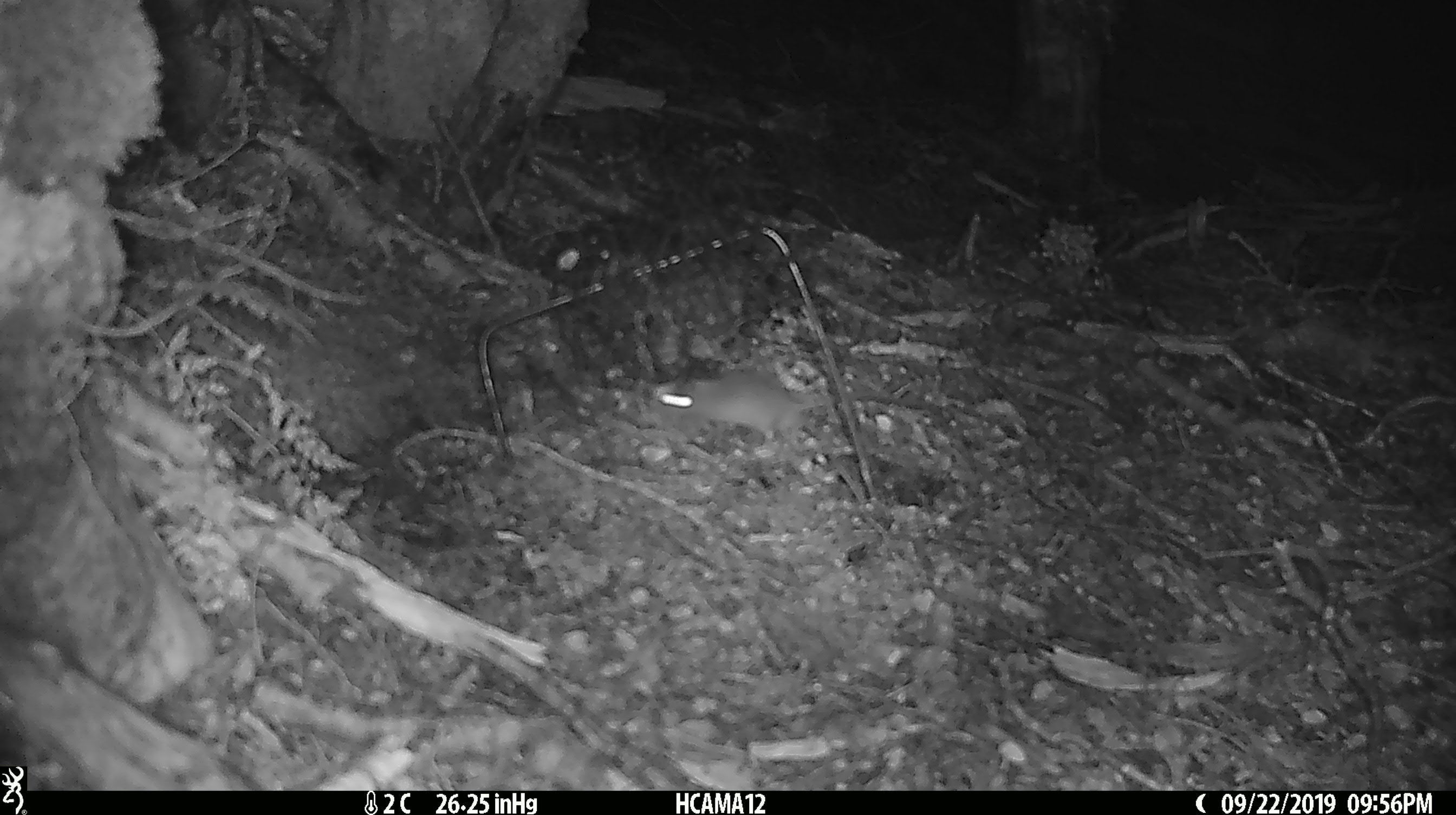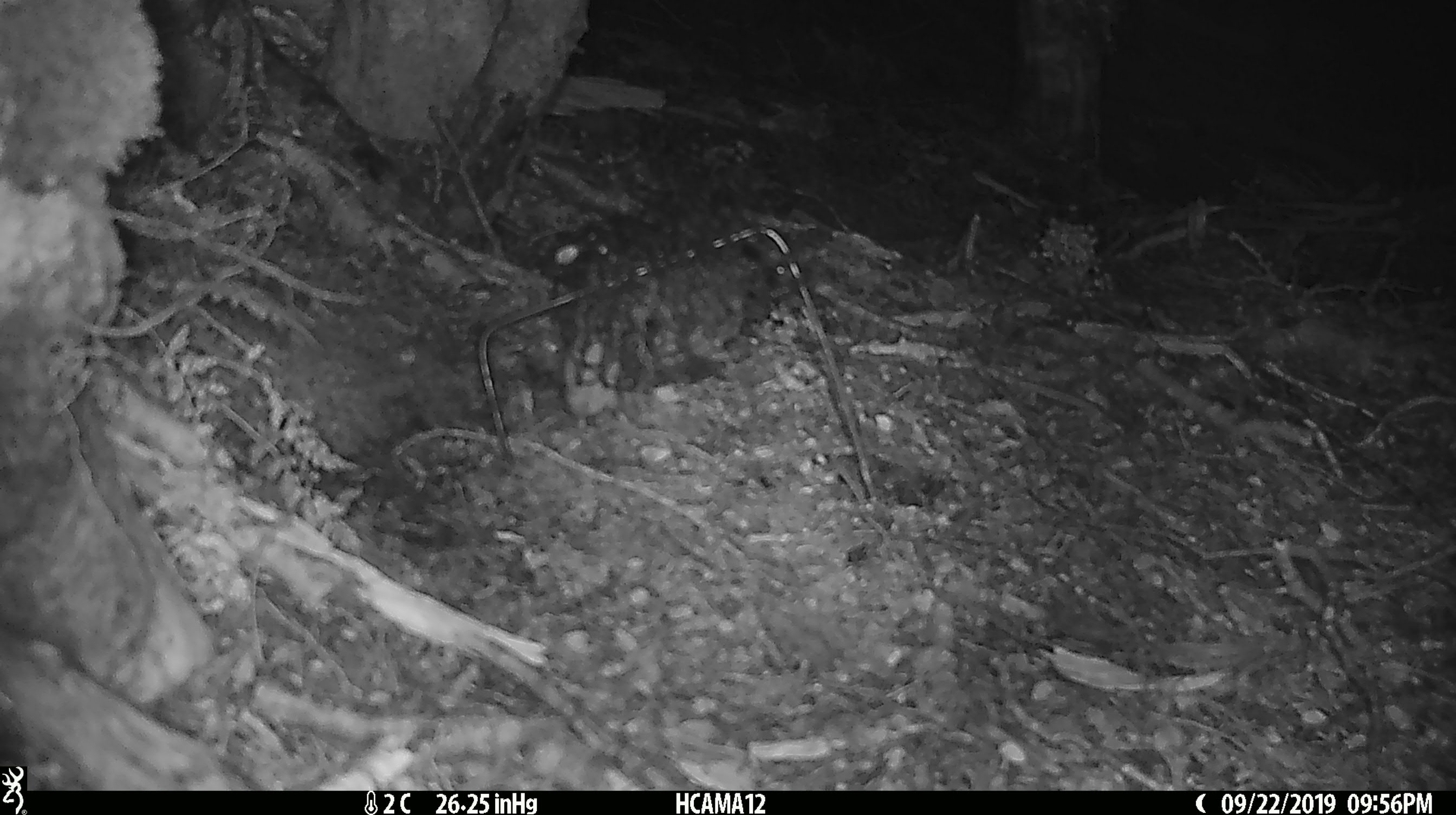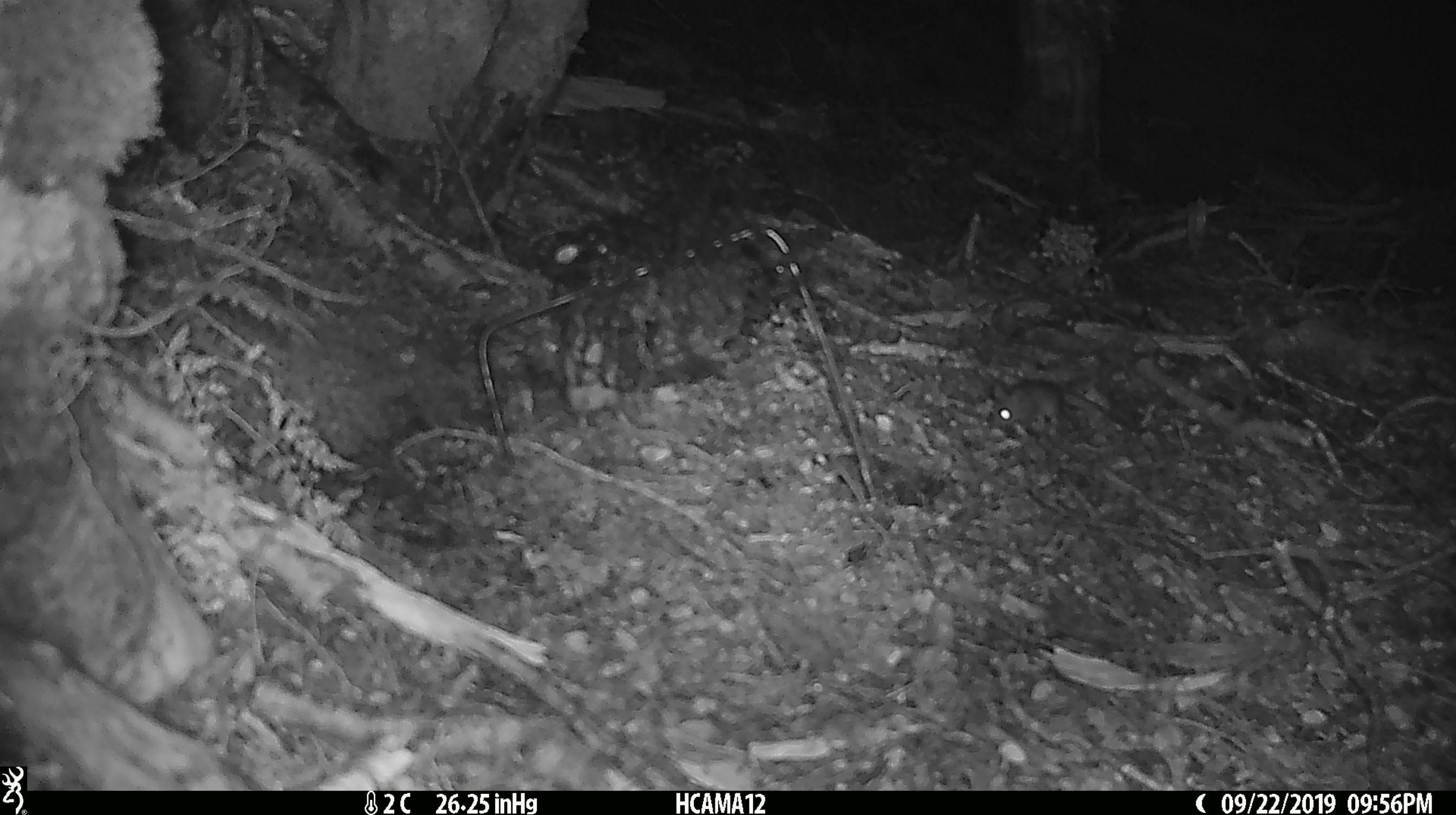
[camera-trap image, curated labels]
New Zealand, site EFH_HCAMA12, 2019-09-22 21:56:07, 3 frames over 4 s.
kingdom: Animalia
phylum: Chordata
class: Mammalia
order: Rodentia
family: Muridae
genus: Mus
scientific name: Mus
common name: mouse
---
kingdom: Animalia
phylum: Chordata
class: Mammalia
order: Rodentia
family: Muridae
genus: Rattus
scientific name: Rattus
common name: rat